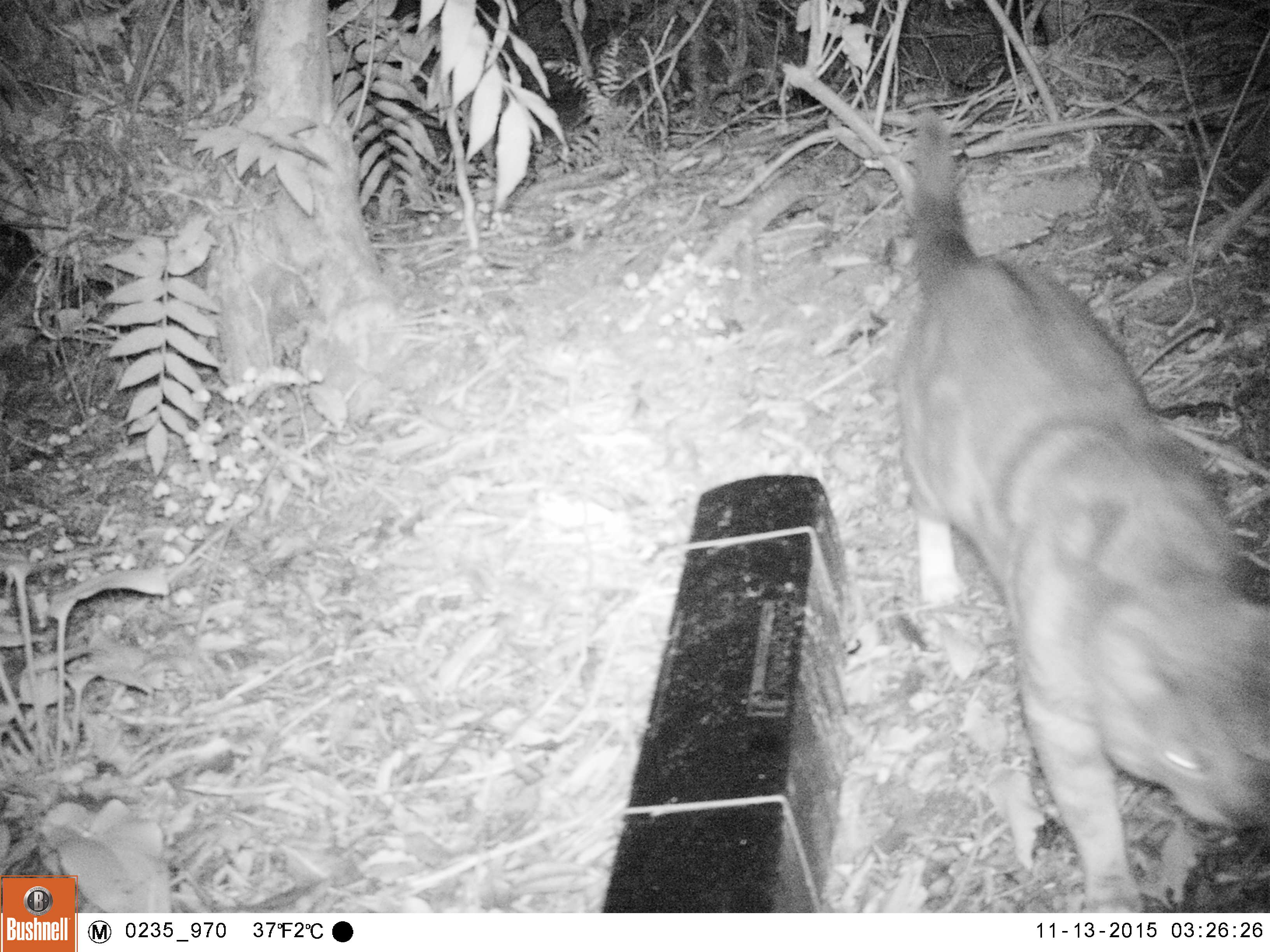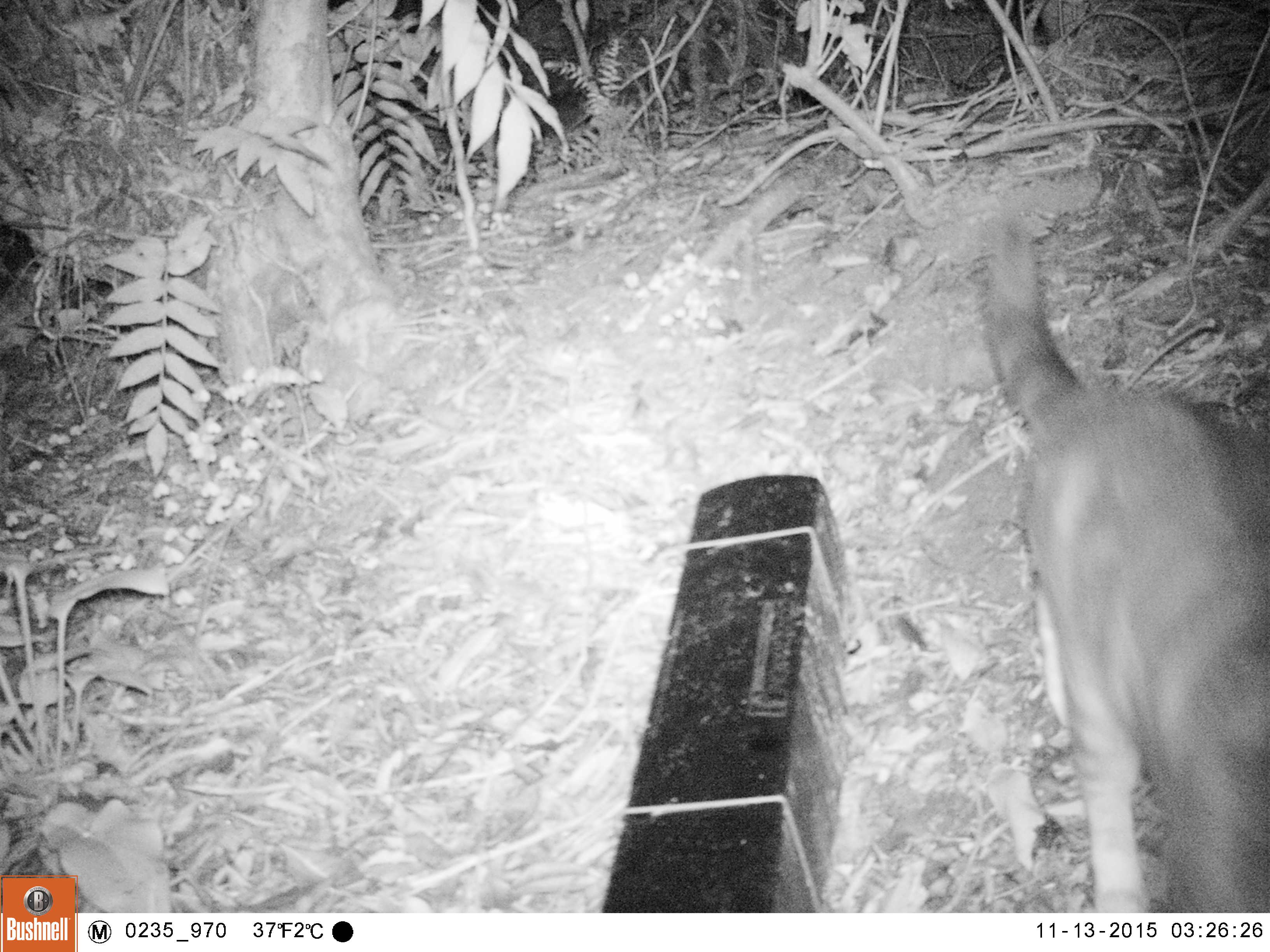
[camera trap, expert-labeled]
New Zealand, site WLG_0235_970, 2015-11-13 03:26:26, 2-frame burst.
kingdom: Animalia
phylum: Chordata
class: Mammalia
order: Carnivora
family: Felidae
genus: Felis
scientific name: Felis catus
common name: domestic cat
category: cat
Cat (domestic cat) (Felis catus).